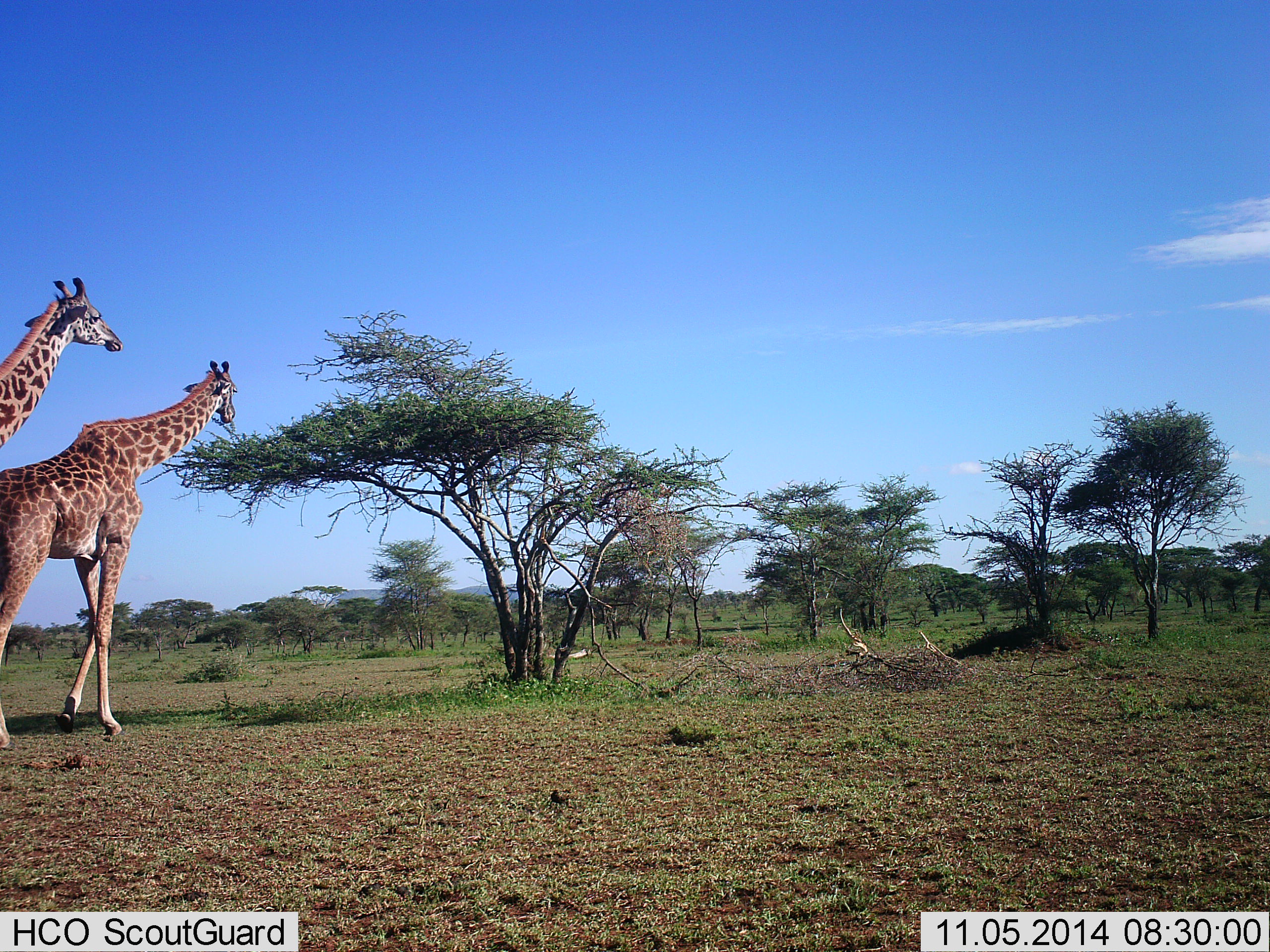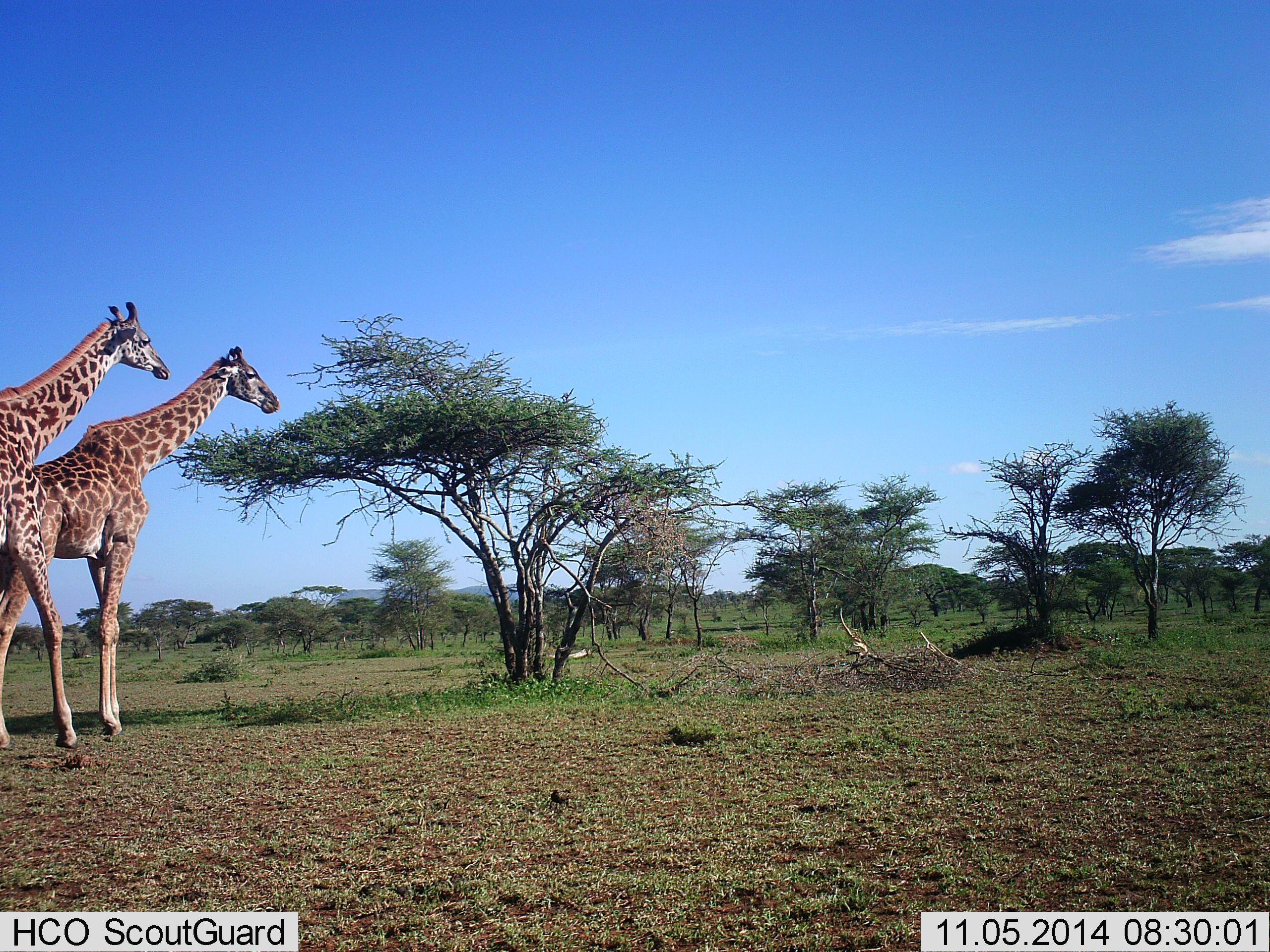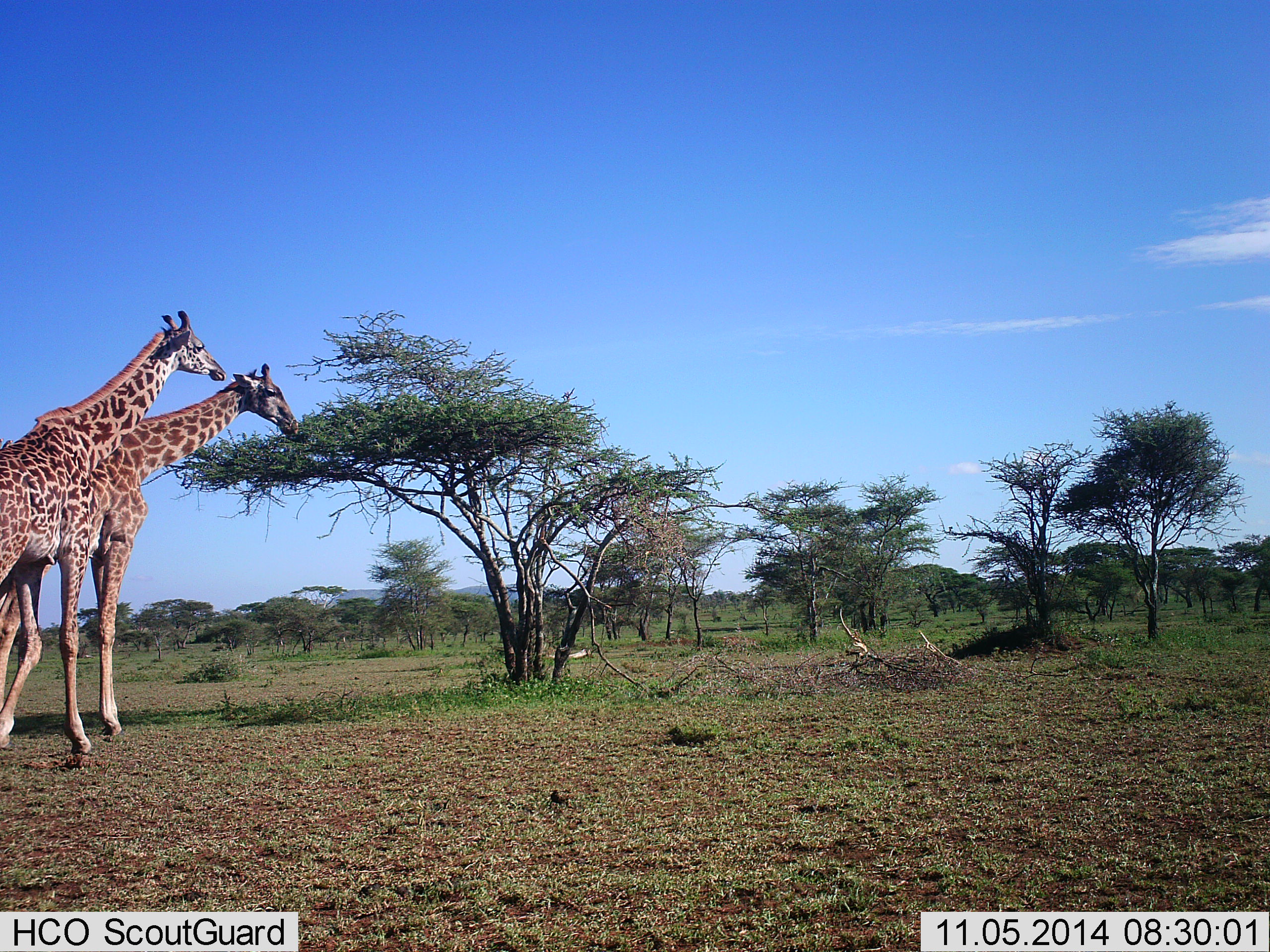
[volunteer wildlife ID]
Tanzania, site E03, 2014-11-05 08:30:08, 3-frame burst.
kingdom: Animalia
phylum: Chordata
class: Mammalia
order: Artiodactyla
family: Giraffidae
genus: Giraffa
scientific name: Giraffa camelopardalis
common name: giraffe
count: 2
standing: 30%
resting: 0%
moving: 70%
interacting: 0%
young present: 0%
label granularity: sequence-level